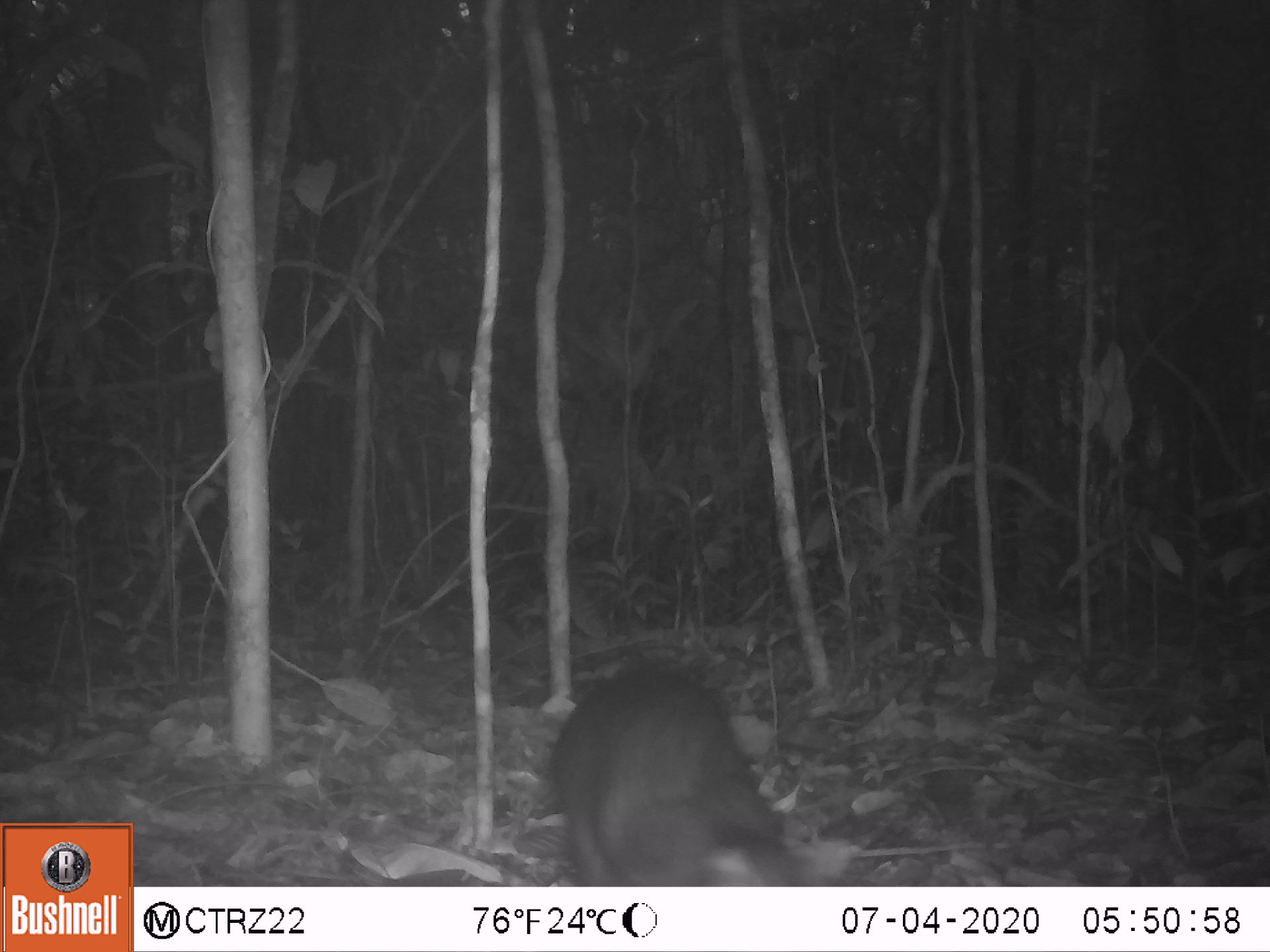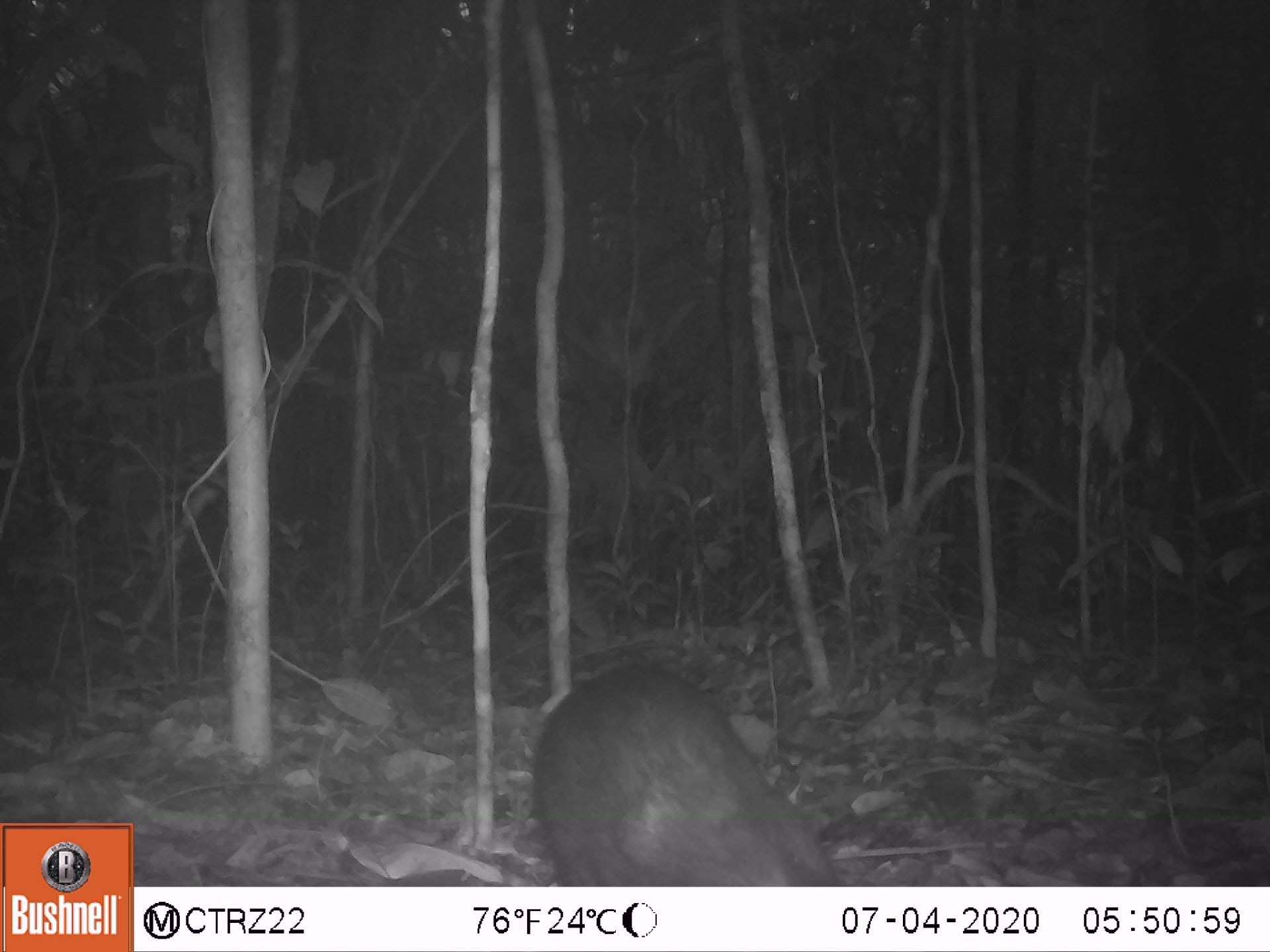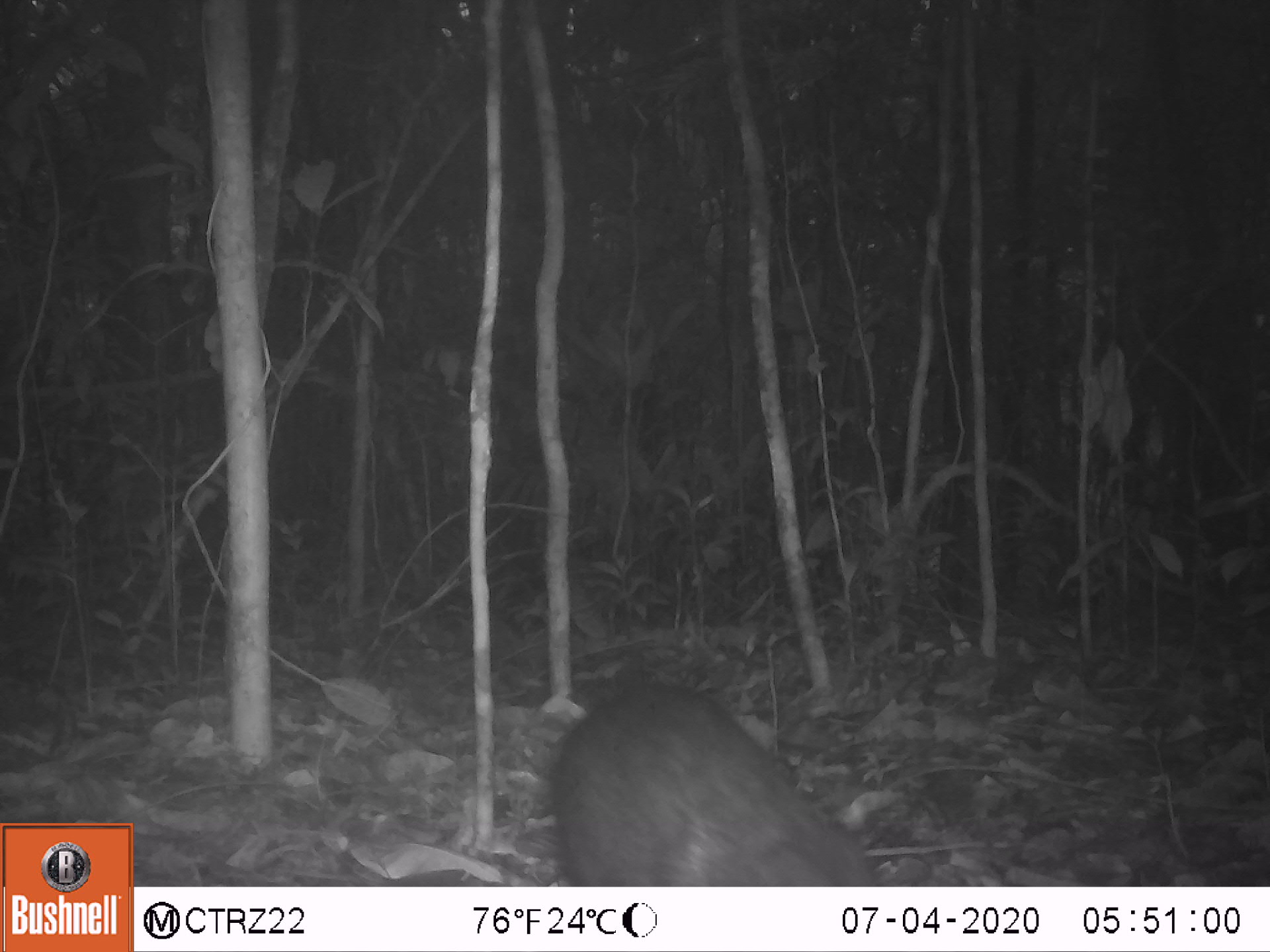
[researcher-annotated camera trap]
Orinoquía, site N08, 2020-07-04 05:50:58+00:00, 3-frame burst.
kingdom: Animalia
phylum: Chordata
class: Mammalia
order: Rodentia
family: Dasyproctidae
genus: Dasyprocta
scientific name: Dasyprocta fuliginosa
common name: black agouti